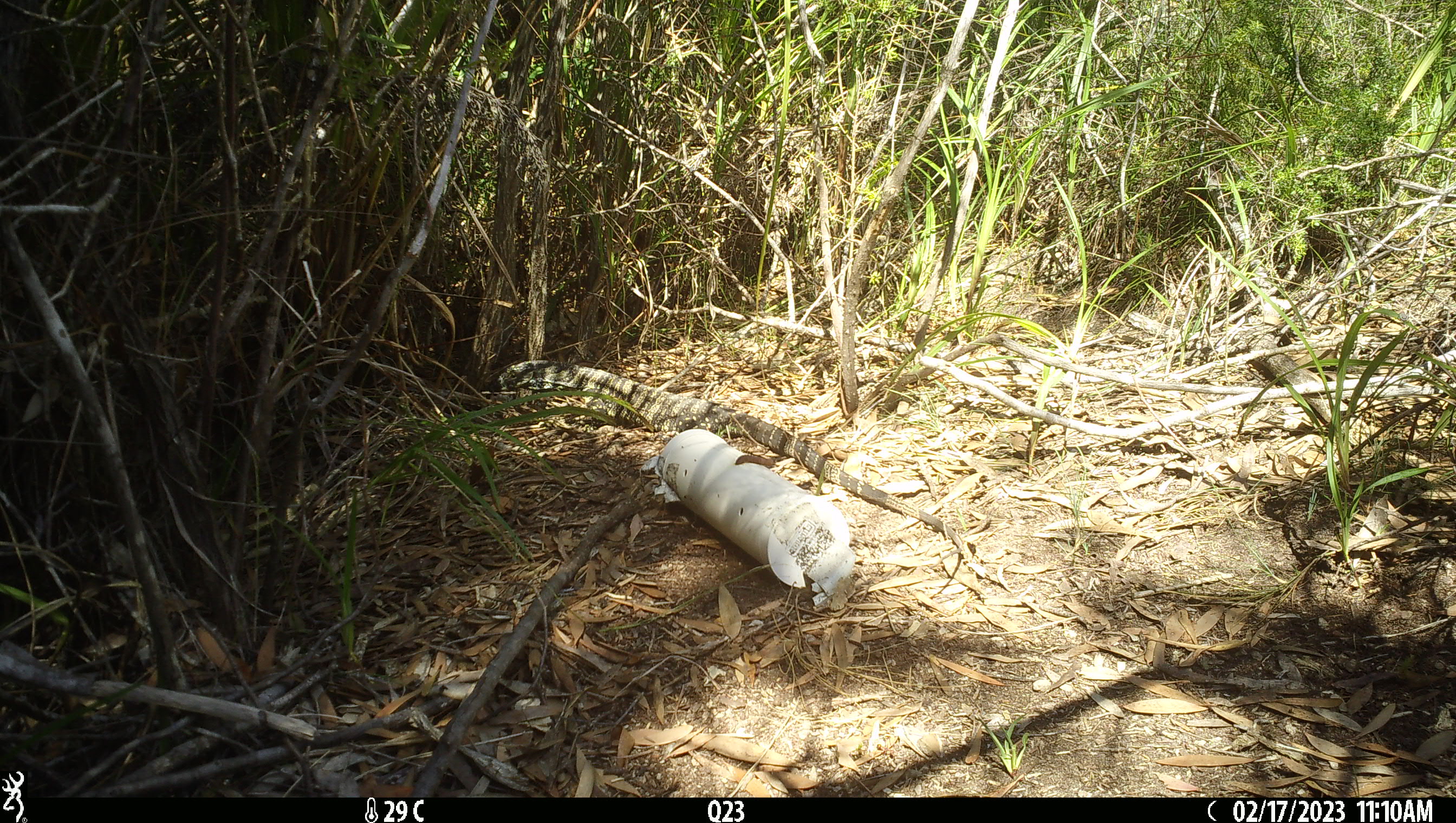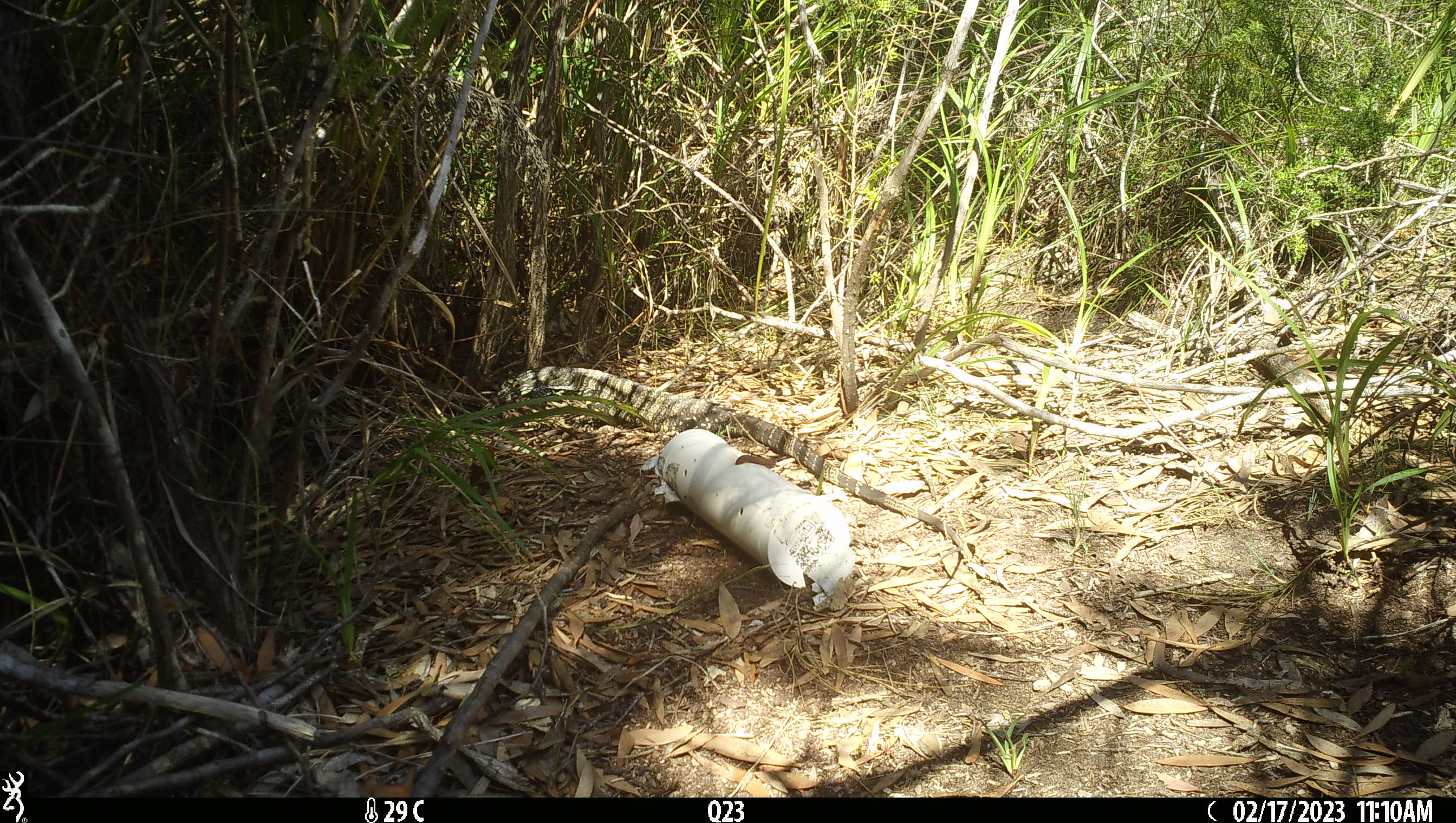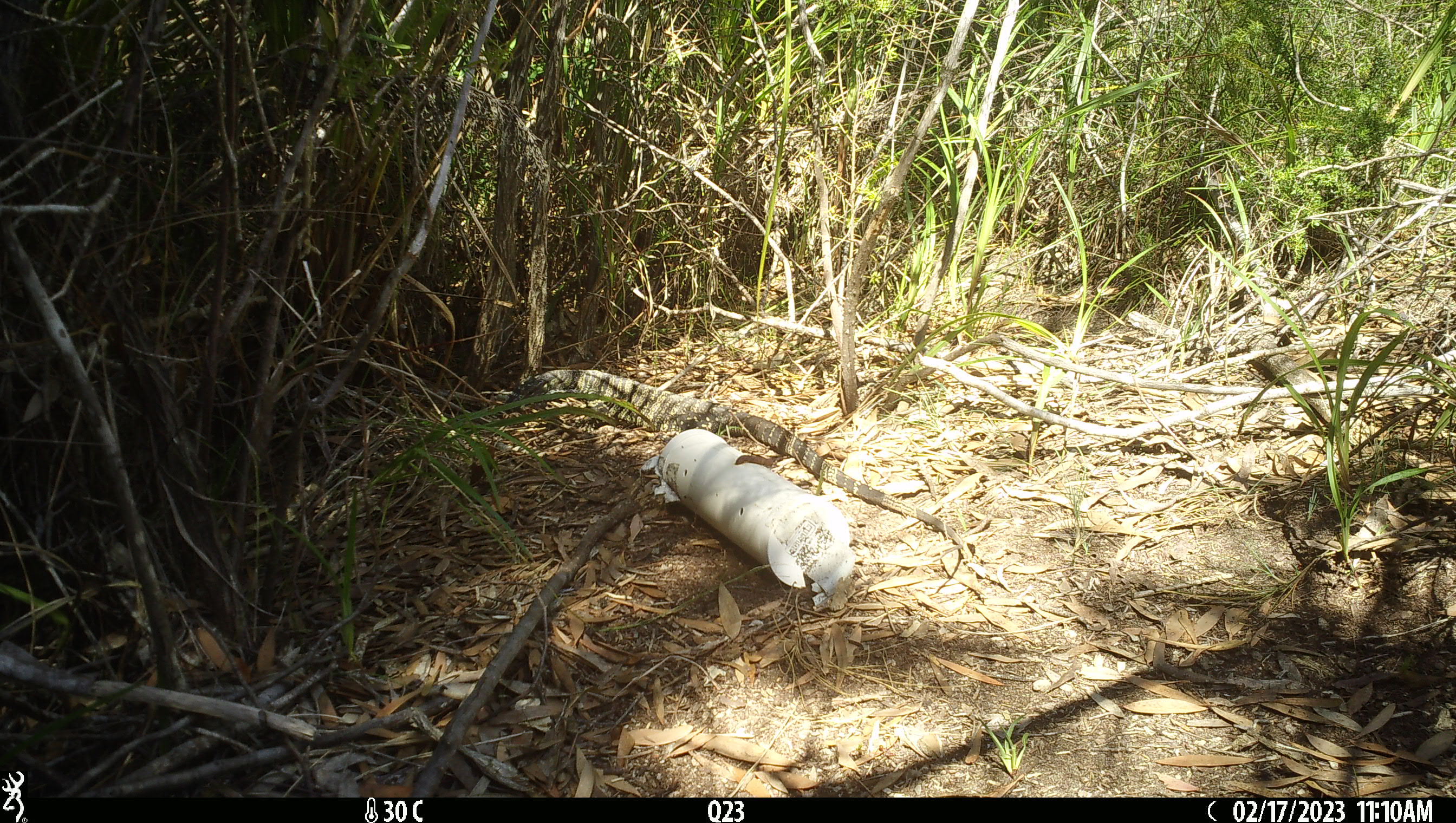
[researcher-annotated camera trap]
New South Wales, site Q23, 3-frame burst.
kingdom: Animalia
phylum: Chordata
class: Reptilia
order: Squamata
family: Varanidae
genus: Varanus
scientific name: Varanus varius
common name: lace monitor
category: goanna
Goanna (lace monitor) (Varanus varius).